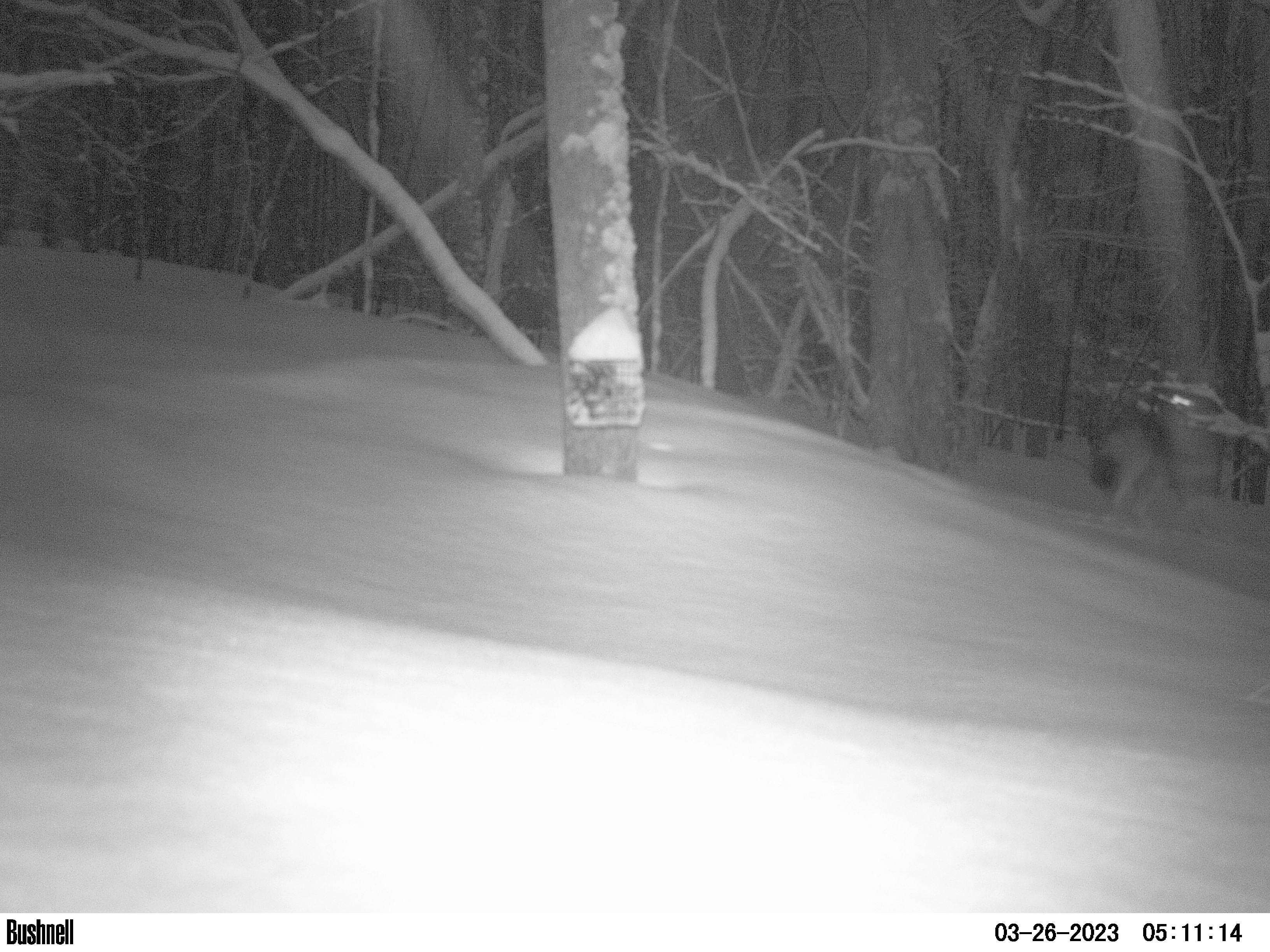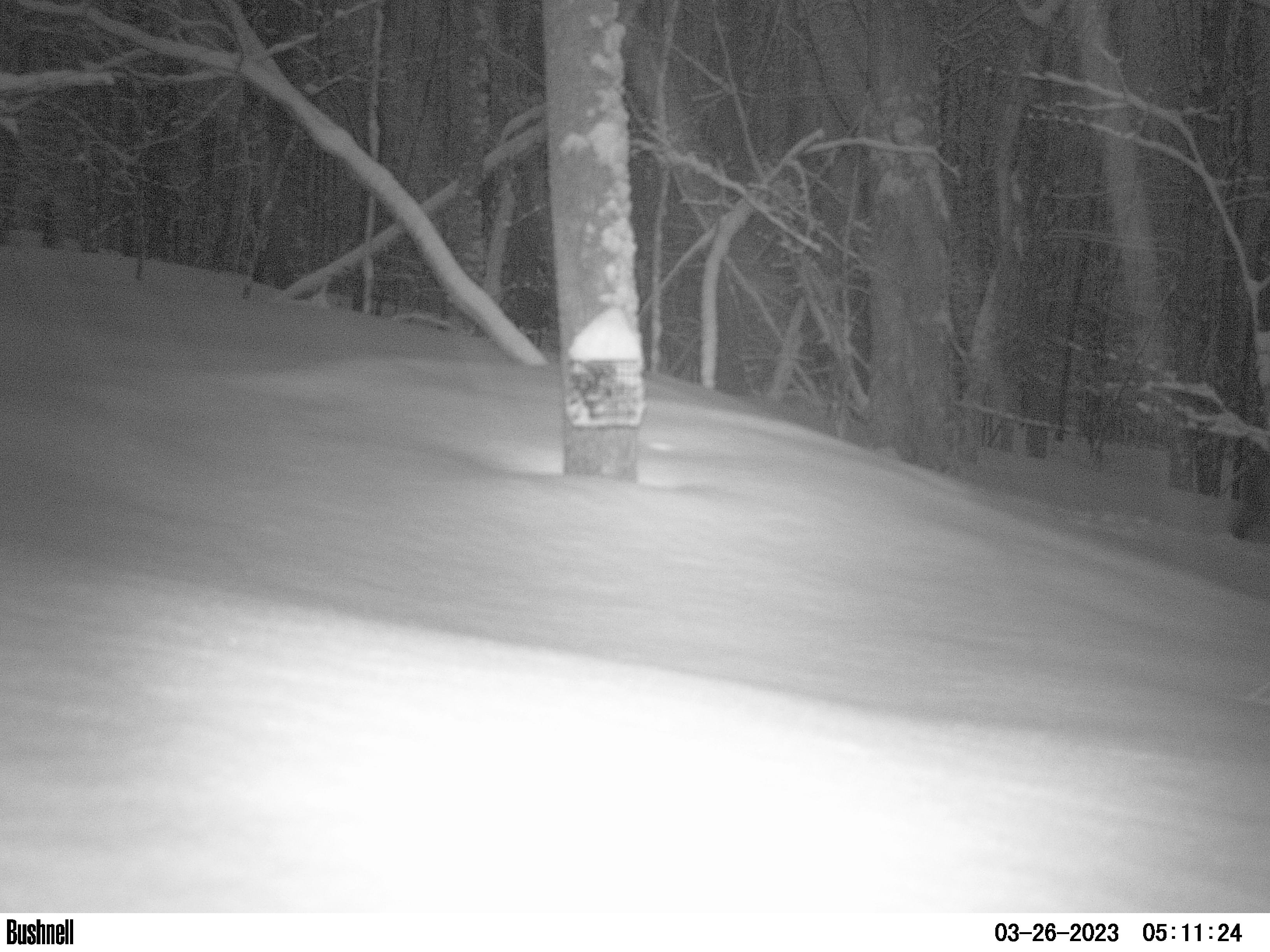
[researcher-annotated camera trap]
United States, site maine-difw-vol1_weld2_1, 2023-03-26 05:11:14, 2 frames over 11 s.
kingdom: Animalia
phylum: Chordata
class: Mammalia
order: Carnivora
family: Canidae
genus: Canis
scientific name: Canis latrans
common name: coyote